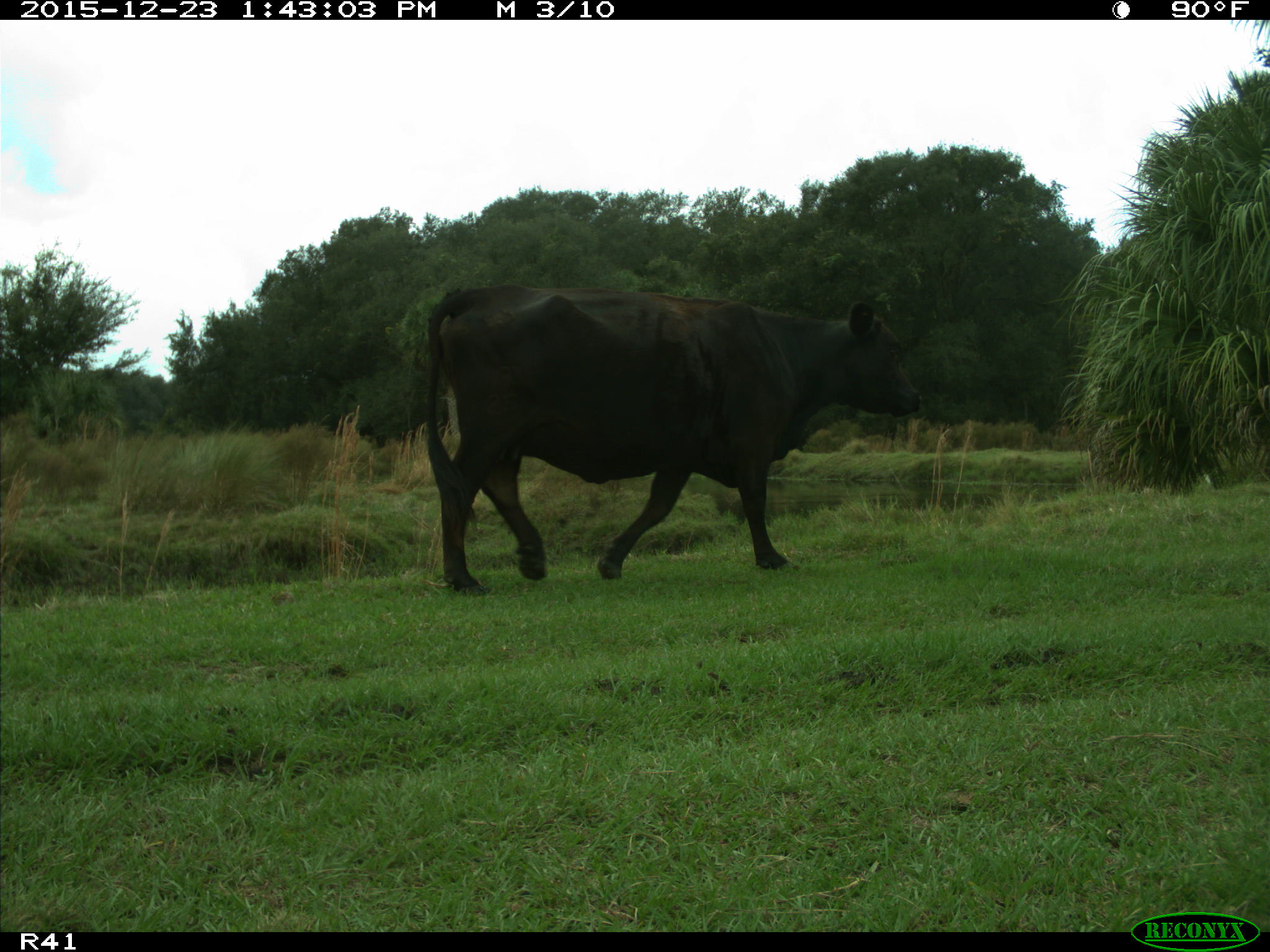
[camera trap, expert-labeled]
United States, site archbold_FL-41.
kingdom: Animalia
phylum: Chordata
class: Mammalia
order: Artiodactyla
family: Bovidae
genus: Bos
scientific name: Bos taurus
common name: domestic cow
Bos taurus (domestic cow).